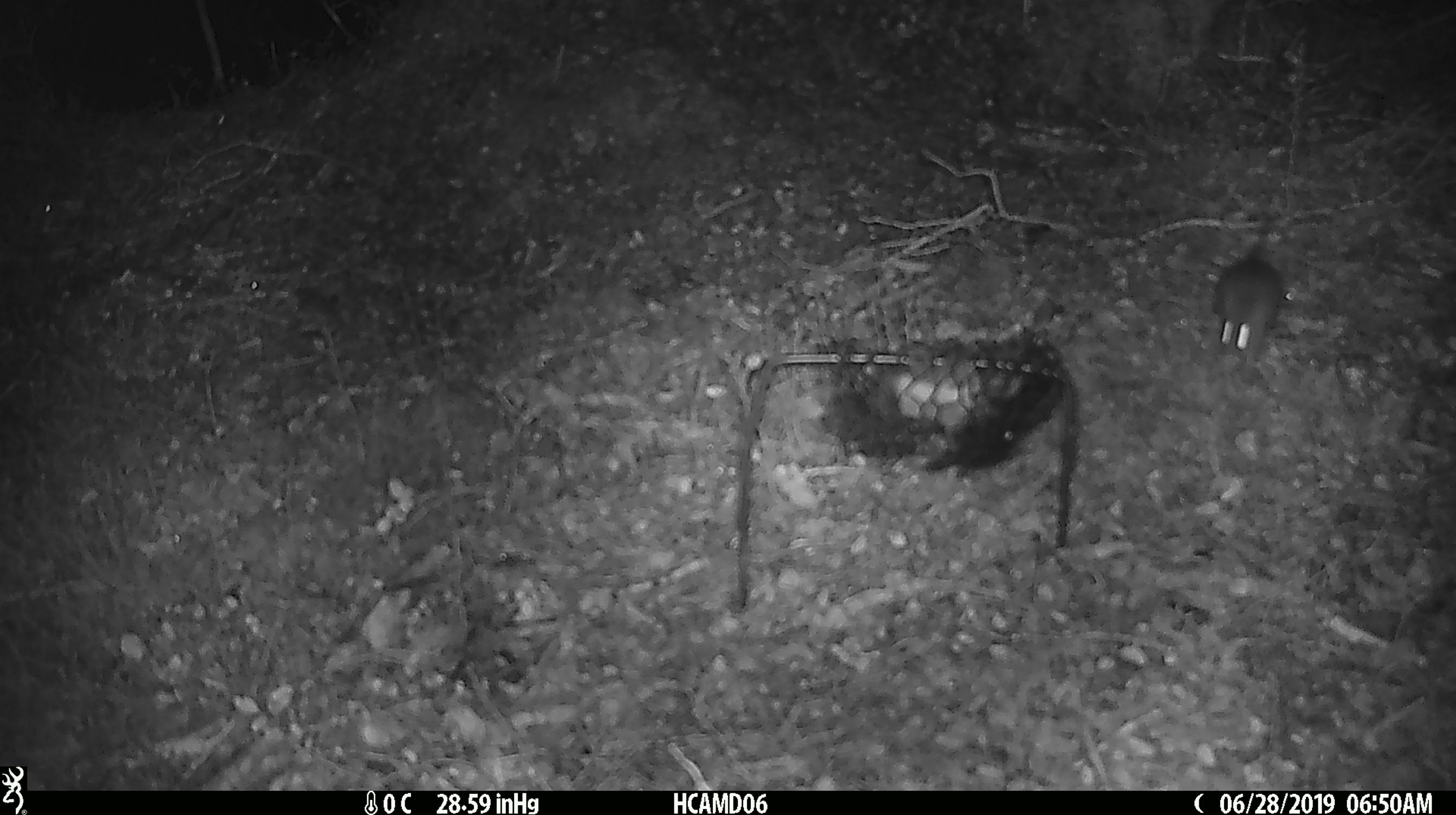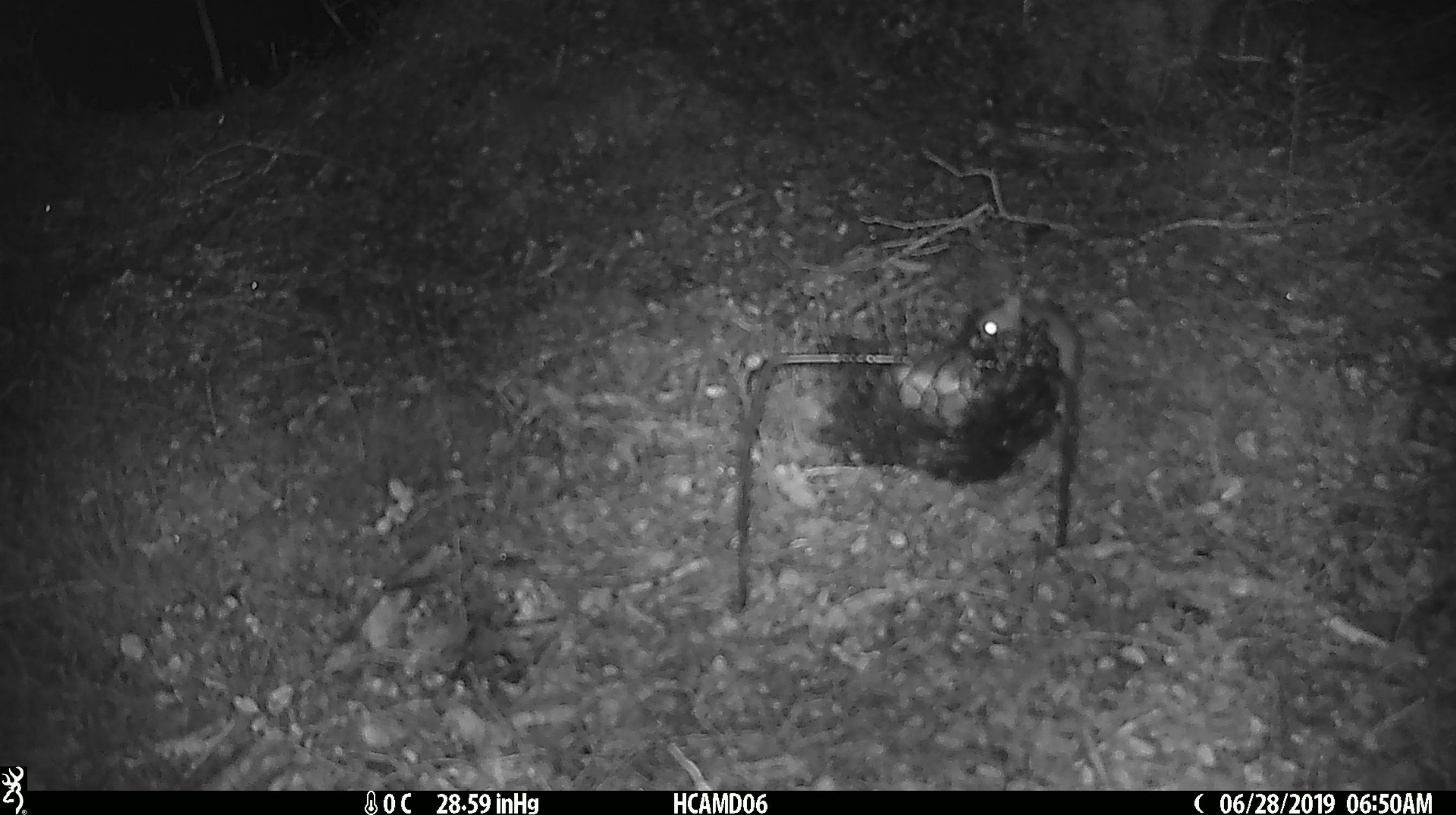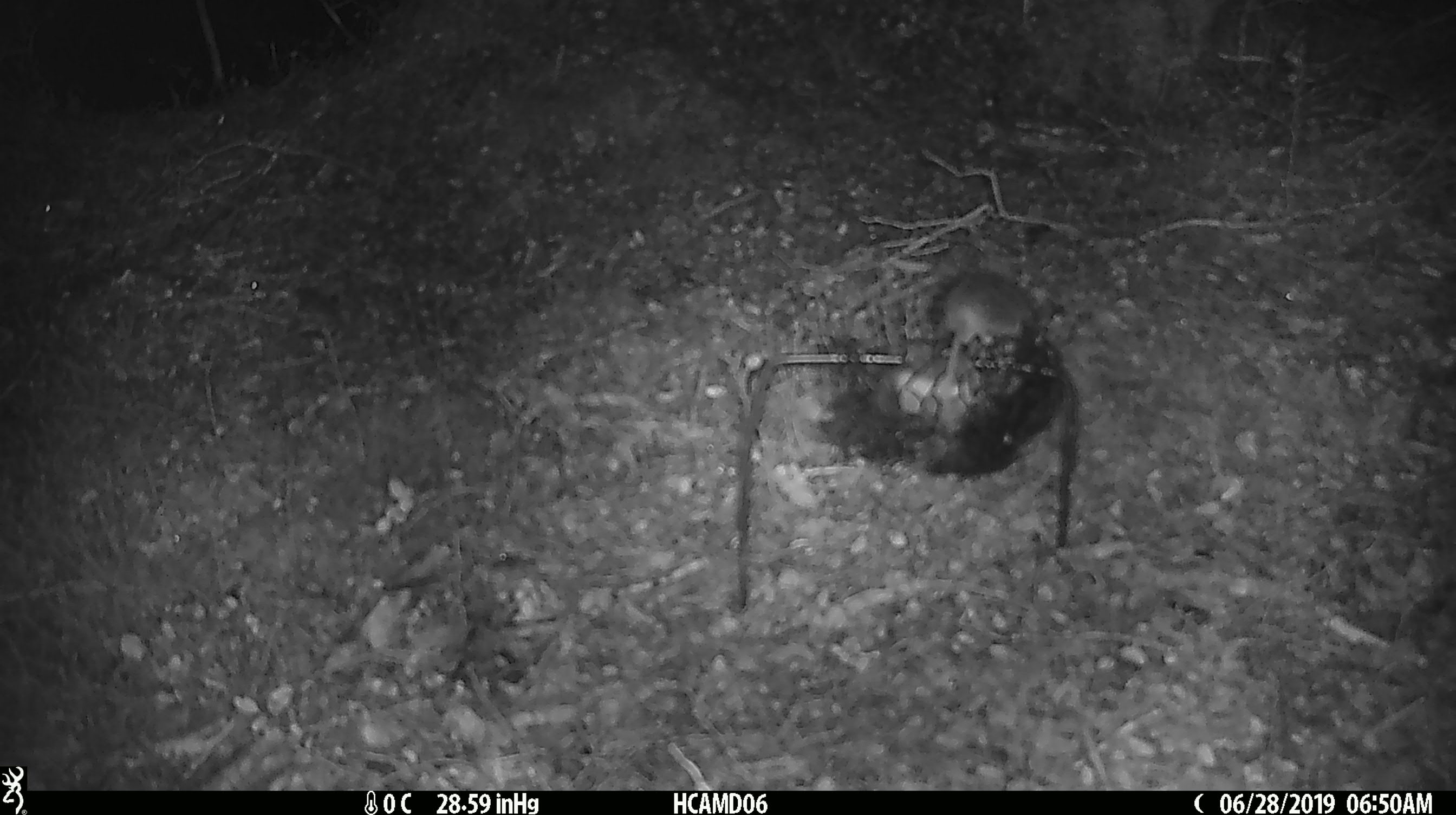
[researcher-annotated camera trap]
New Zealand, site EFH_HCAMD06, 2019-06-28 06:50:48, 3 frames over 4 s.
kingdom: Animalia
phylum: Chordata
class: Mammalia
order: Rodentia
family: Muridae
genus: Mus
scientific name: Mus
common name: mouse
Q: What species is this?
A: Mouse (Mus).